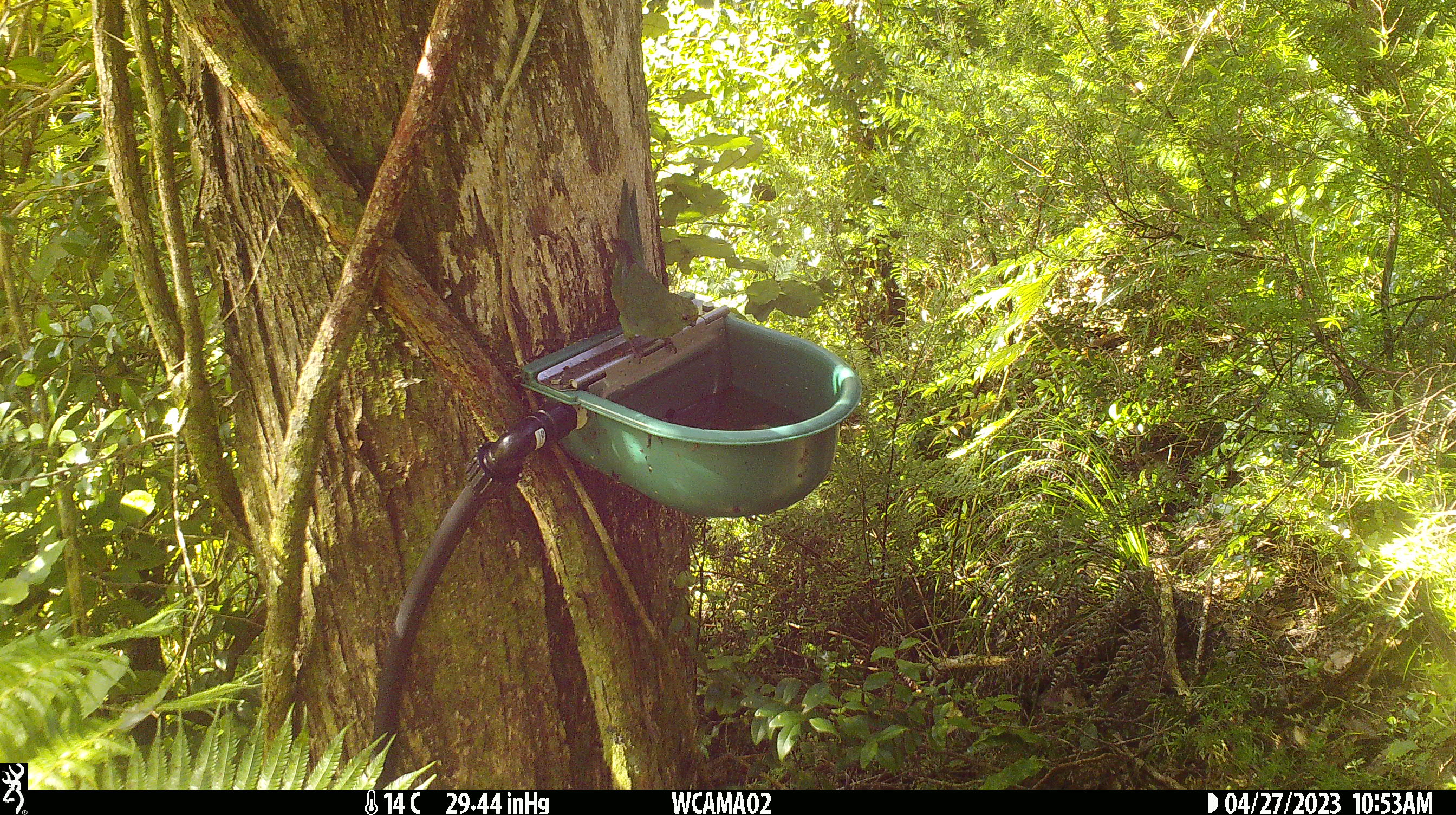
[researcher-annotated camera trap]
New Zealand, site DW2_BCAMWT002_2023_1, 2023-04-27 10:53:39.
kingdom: Animalia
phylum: Chordata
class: Aves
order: Psittaciformes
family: Psittaculidae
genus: Cyanoramphus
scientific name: Cyanoramphus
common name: parakeet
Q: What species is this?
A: Parakeet (Cyanoramphus).